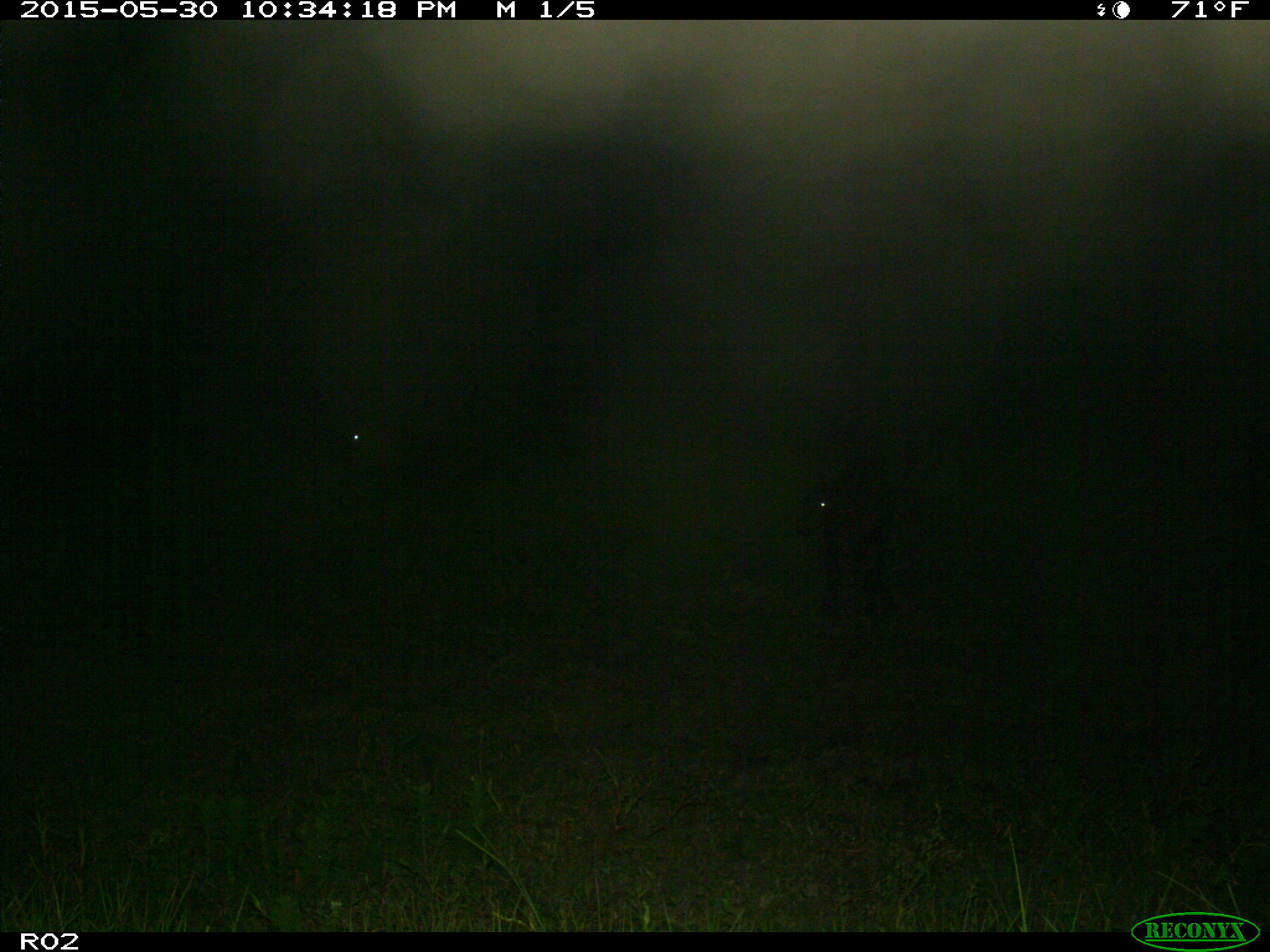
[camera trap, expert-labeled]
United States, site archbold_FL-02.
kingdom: Animalia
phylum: Chordata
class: Mammalia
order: Artiodactyla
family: Bovidae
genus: Bos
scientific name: Bos taurus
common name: domestic cow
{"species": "Bos taurus (domestic cow)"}